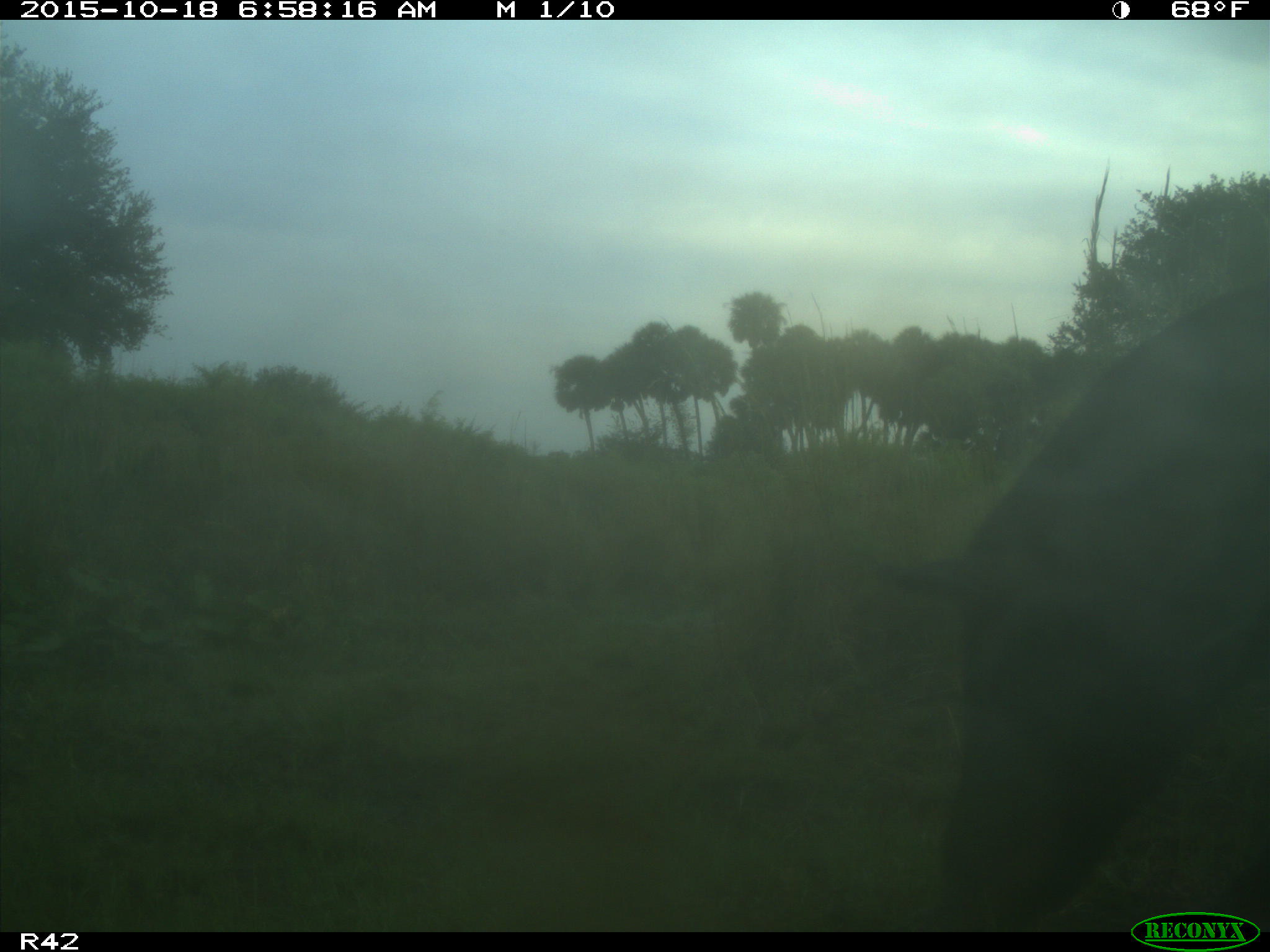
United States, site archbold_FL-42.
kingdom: Animalia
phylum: Chordata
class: Mammalia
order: Artiodactyla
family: Suidae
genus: Sus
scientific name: Sus scrofa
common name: wild boar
Sus scrofa (wild boar).